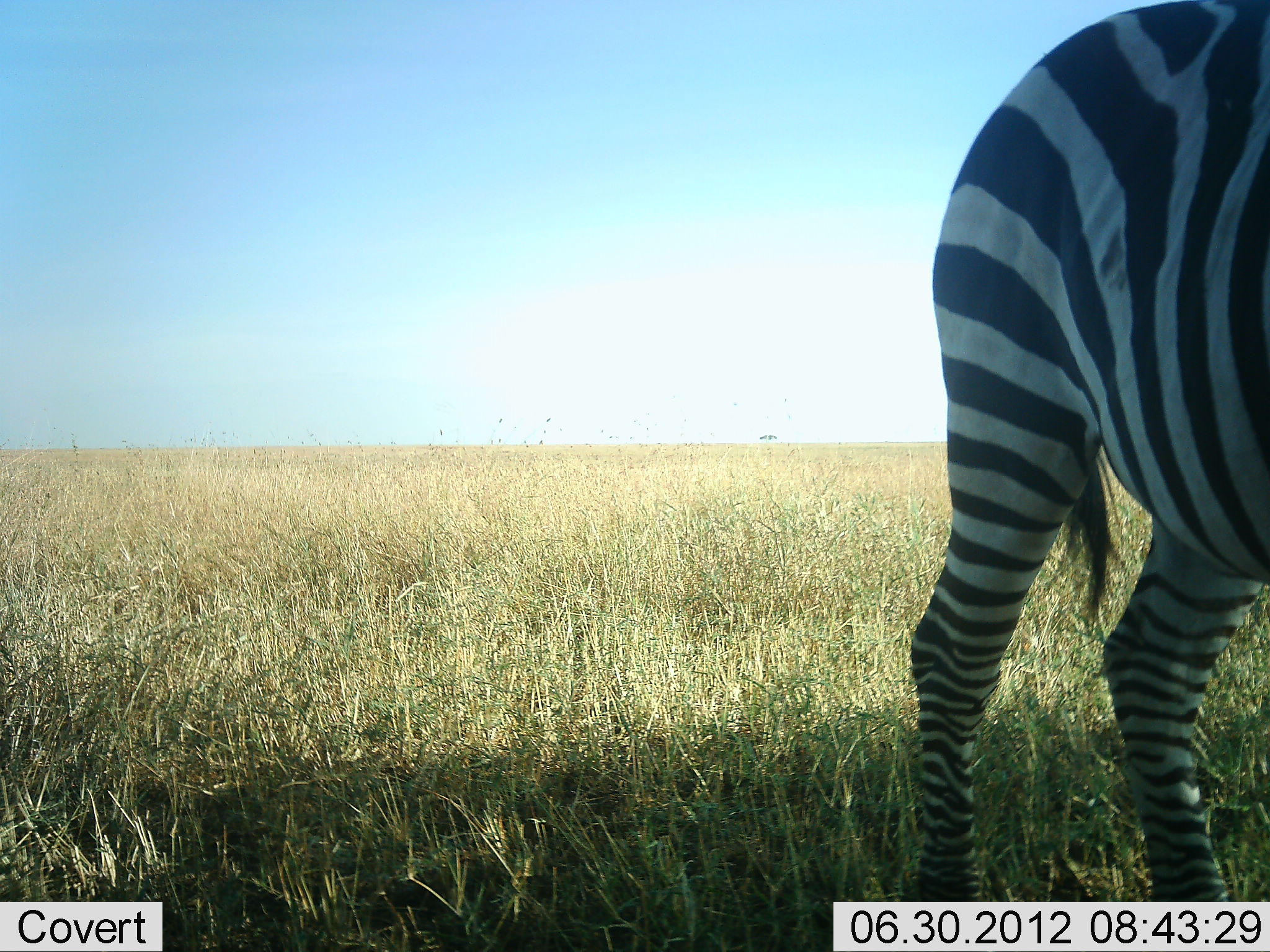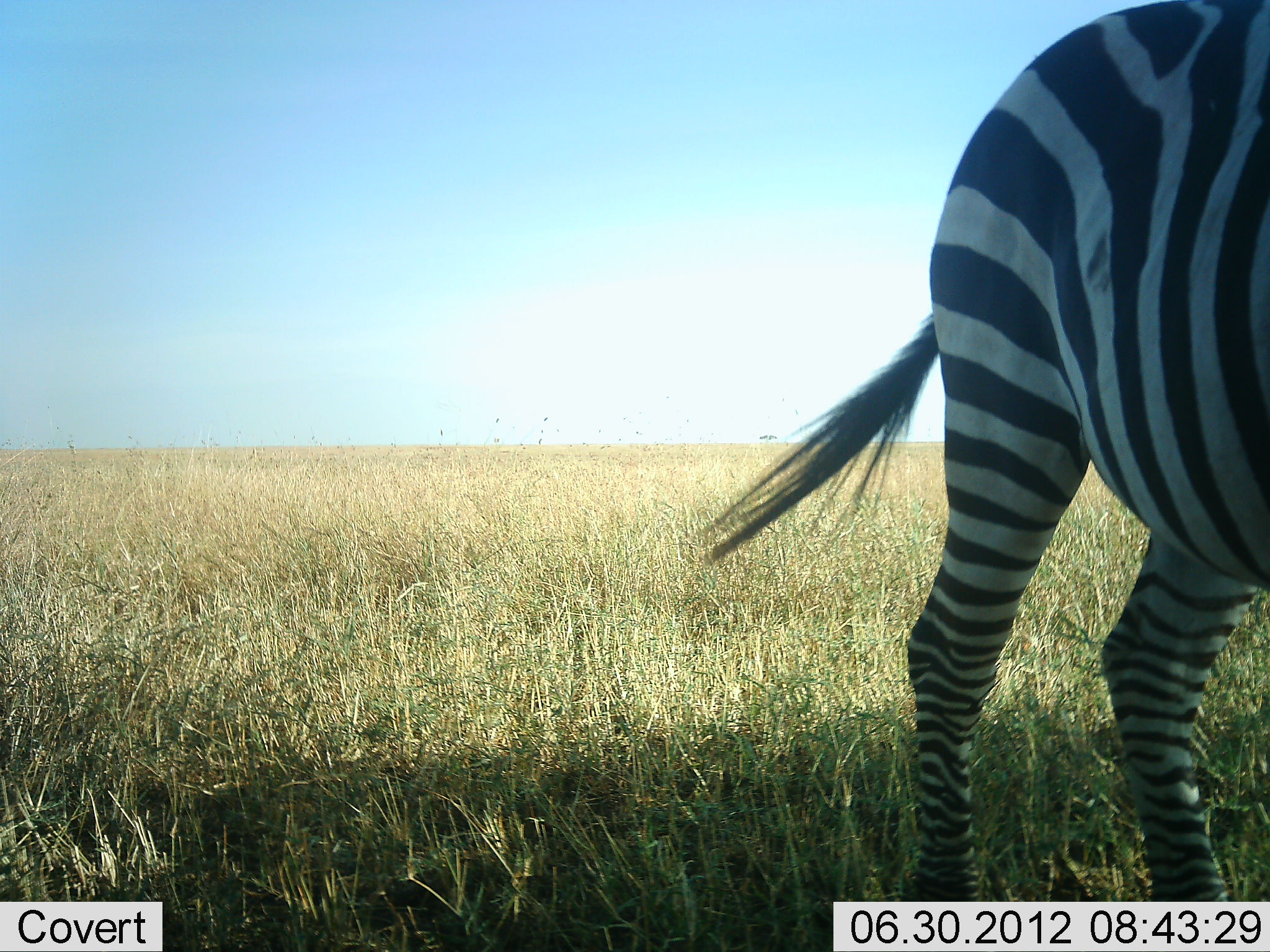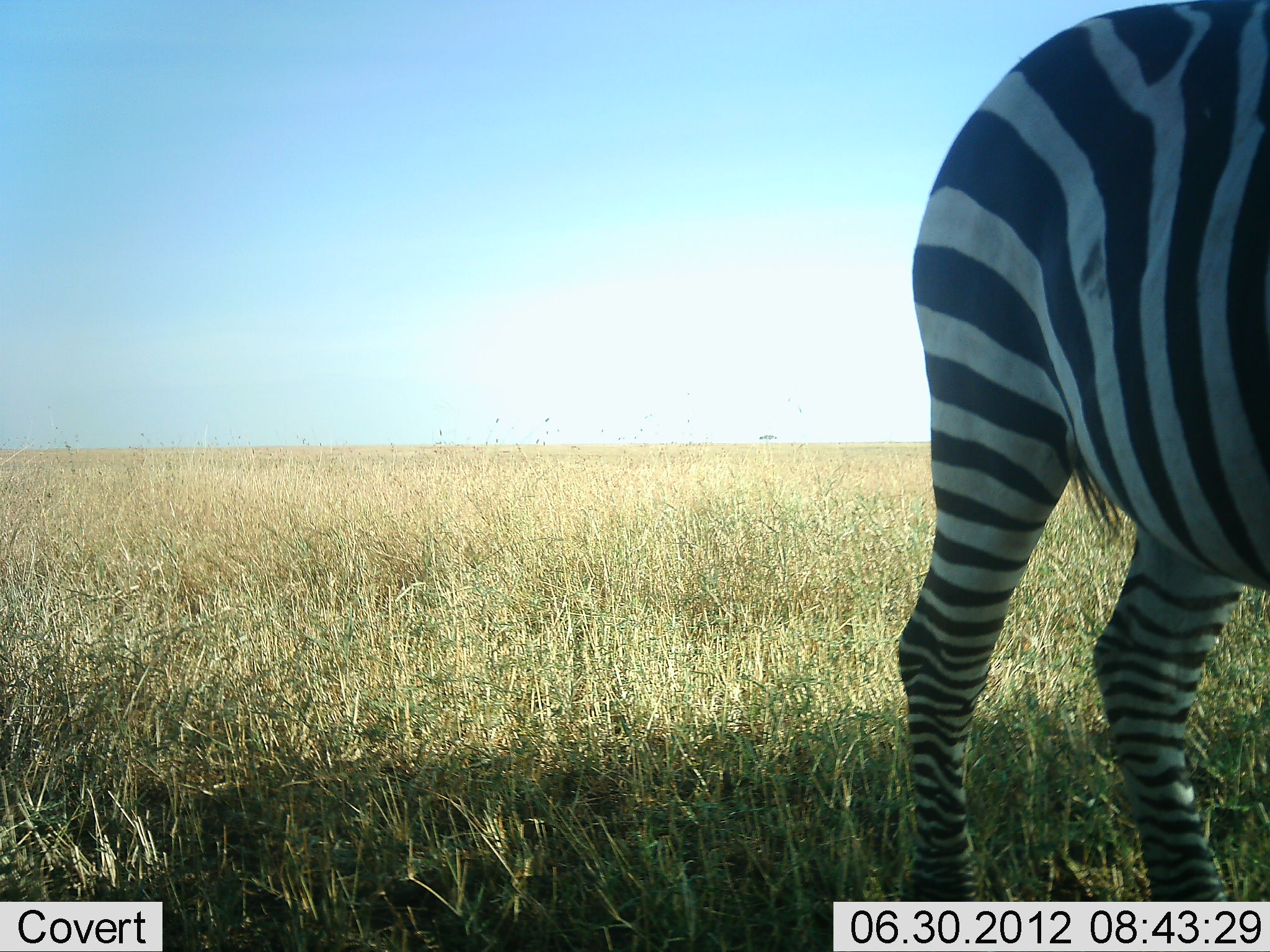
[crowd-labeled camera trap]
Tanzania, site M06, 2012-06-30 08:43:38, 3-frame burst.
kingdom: Animalia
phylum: Chordata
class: Mammalia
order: Perissodactyla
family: Equidae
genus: Equus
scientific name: Equus quagga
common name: plains zebra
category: zebra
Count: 1.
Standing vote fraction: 90%.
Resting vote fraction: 0%.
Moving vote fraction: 10%.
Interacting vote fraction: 0%.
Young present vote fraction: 0%.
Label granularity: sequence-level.